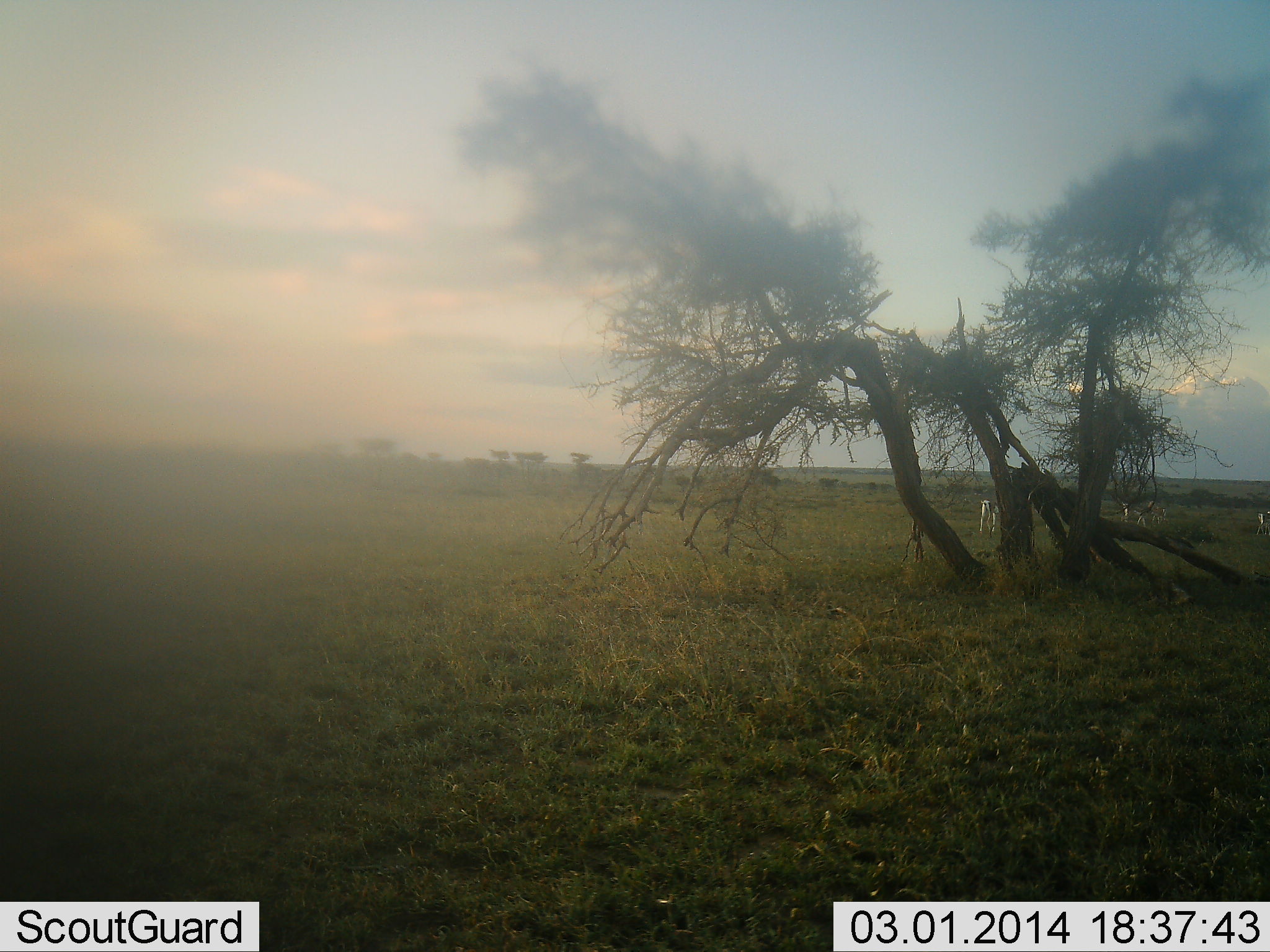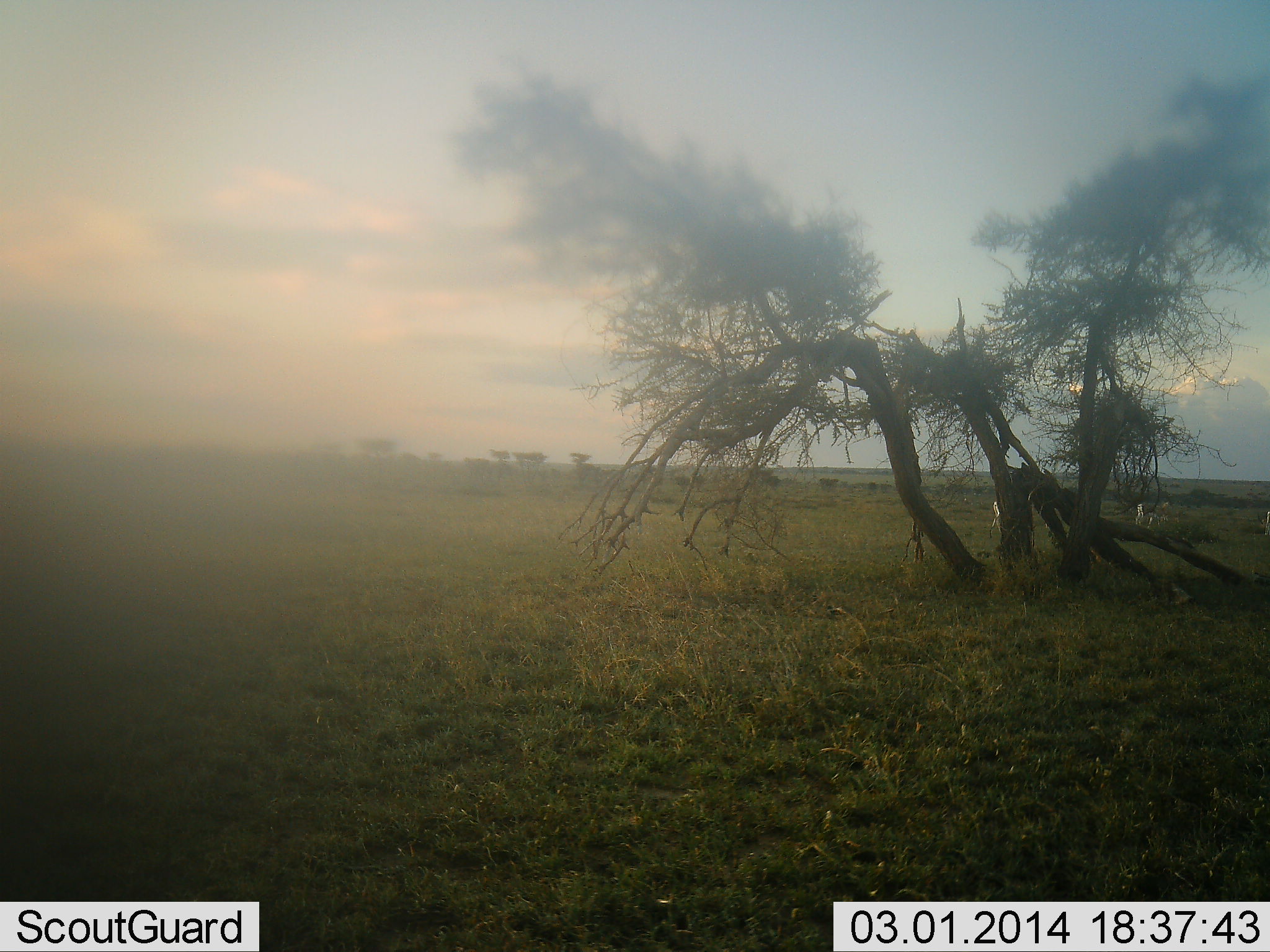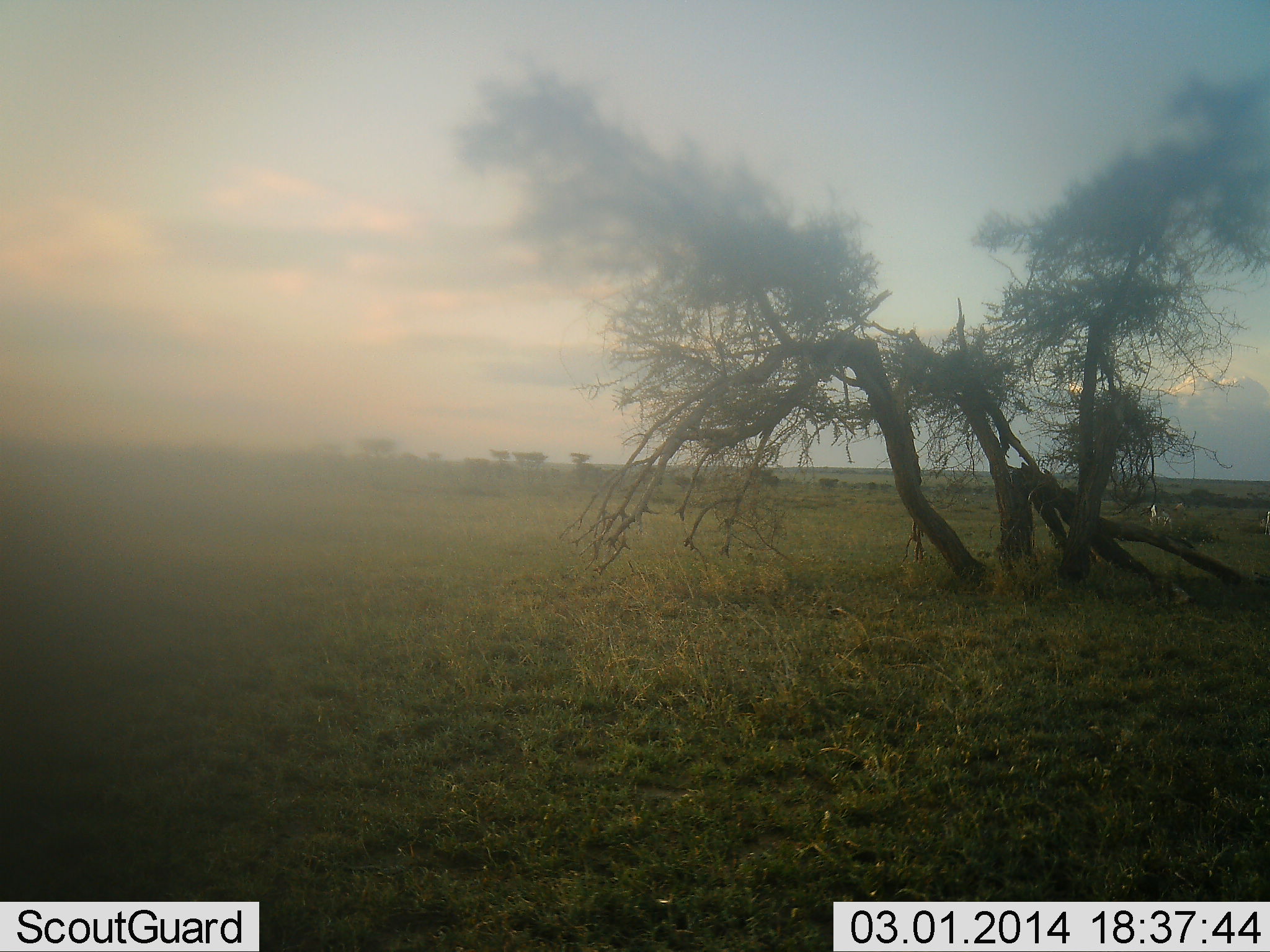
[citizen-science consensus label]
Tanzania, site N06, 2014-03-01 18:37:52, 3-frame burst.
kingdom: Animalia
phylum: Chordata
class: Mammalia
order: Artiodactyla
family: Bovidae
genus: Eudorcas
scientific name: Eudorcas thomsonii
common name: thomson's gazelle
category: gazellethomsons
Gazellethomsons (thomson's gazelle) (Eudorcas thomsonii), count 3. Behavior (volunteer vote fractions): standing 0%, resting 0%, moving 100%, interacting 0%. Young present (vote fraction): 0%. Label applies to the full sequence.